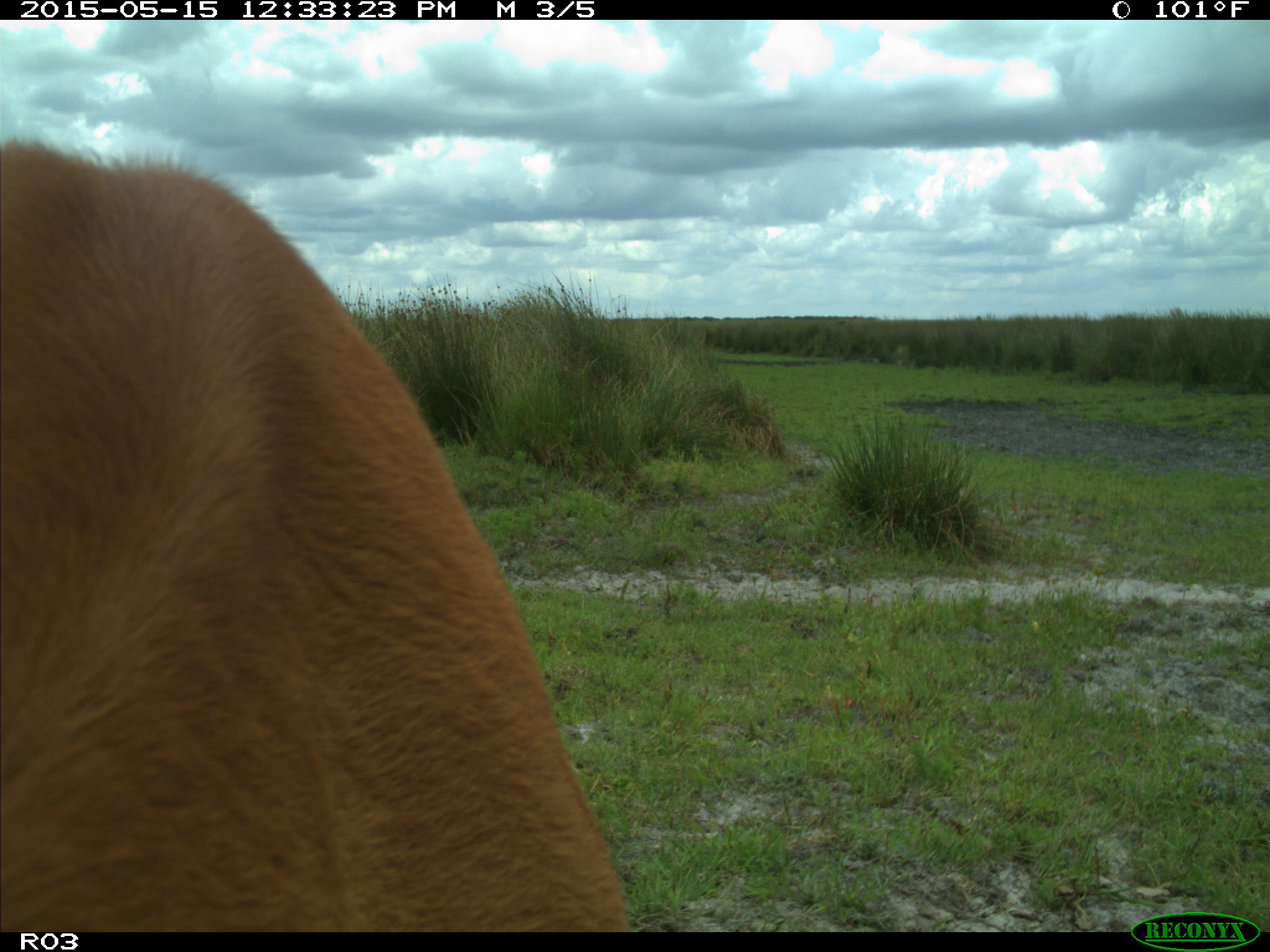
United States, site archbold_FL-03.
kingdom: Animalia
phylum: Chordata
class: Mammalia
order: Artiodactyla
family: Bovidae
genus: Bos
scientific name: Bos taurus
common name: domestic cow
Bos taurus (domestic cow).